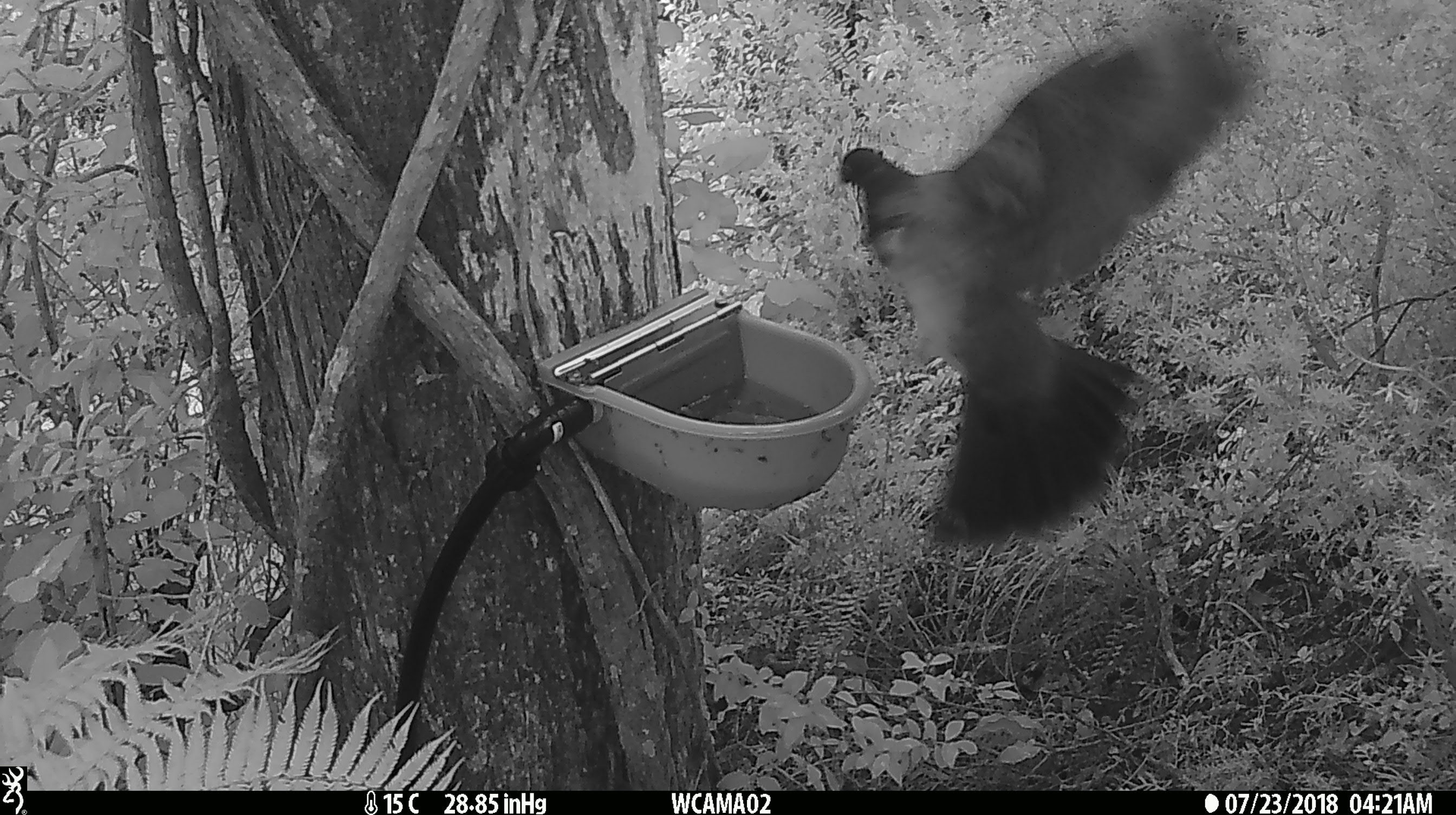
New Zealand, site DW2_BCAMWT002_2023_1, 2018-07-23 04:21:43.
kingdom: Animalia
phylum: Chordata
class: Aves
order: Columbiformes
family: Columbidae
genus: Hemiphaga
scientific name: Hemiphaga novaeseelandiae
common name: new zealand pigeon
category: kereru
Kereru (new zealand pigeon) (Hemiphaga novaeseelandiae).